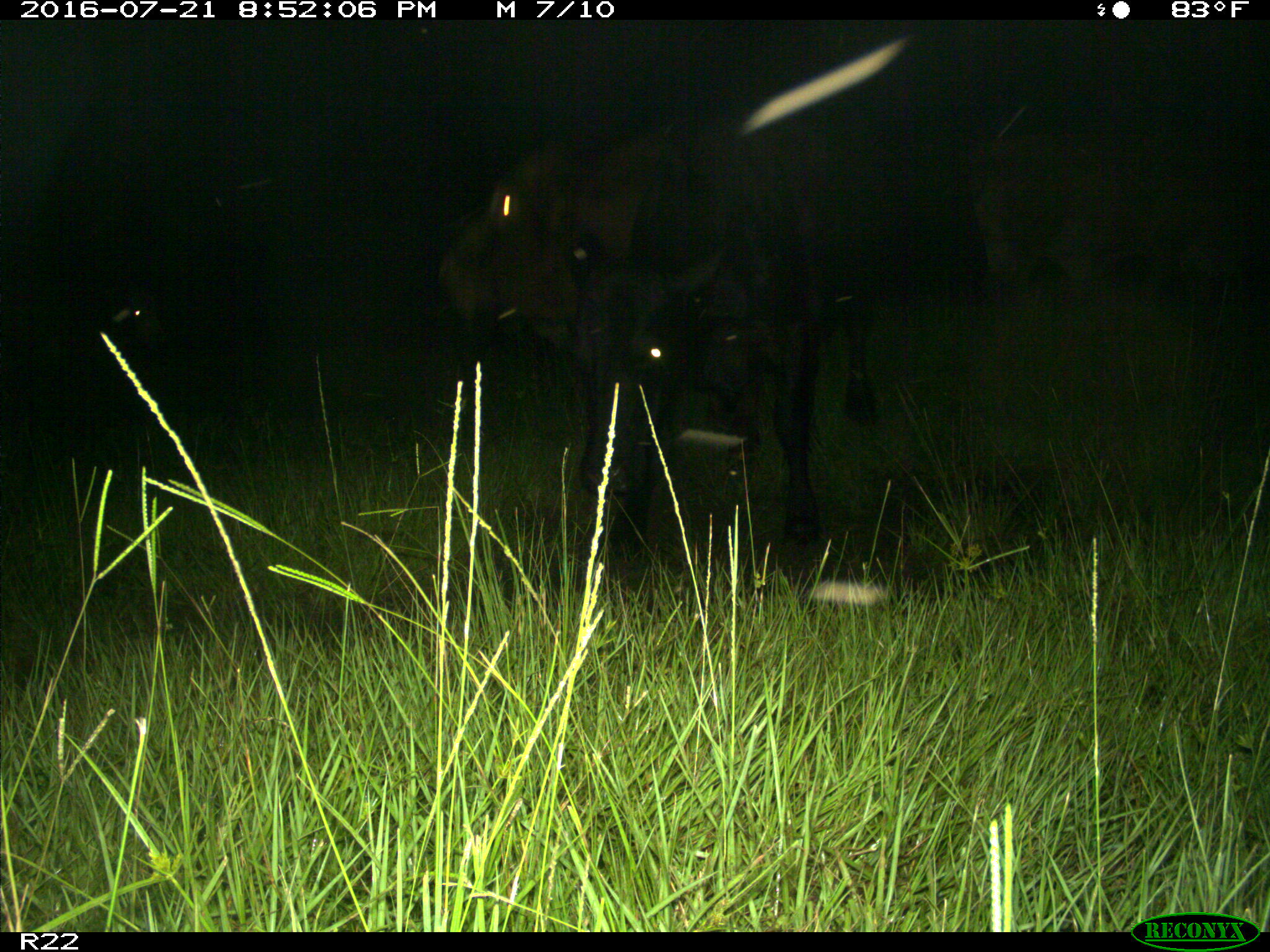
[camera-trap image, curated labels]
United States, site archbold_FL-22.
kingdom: Animalia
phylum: Chordata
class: Mammalia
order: Artiodactyla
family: Bovidae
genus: Bos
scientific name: Bos taurus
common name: domestic cow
Bos taurus (domestic cow).